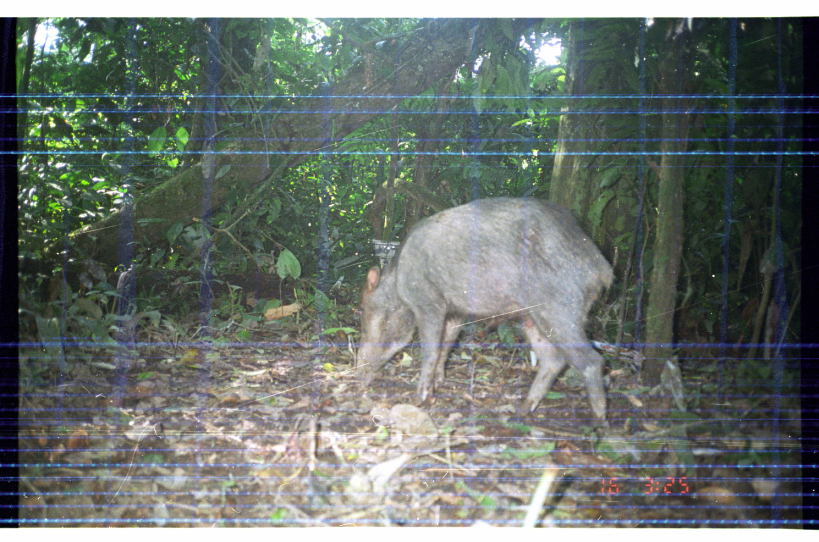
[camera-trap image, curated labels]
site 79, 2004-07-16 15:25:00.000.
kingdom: Animalia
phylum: Chordata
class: Mammalia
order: Artiodactyla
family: Tayassuidae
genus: Tayassu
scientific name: Tayassu pecari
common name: white-lipped peccary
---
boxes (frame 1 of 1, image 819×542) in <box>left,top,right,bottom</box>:
tayassu pecari: <box>356,195,615,429</box>